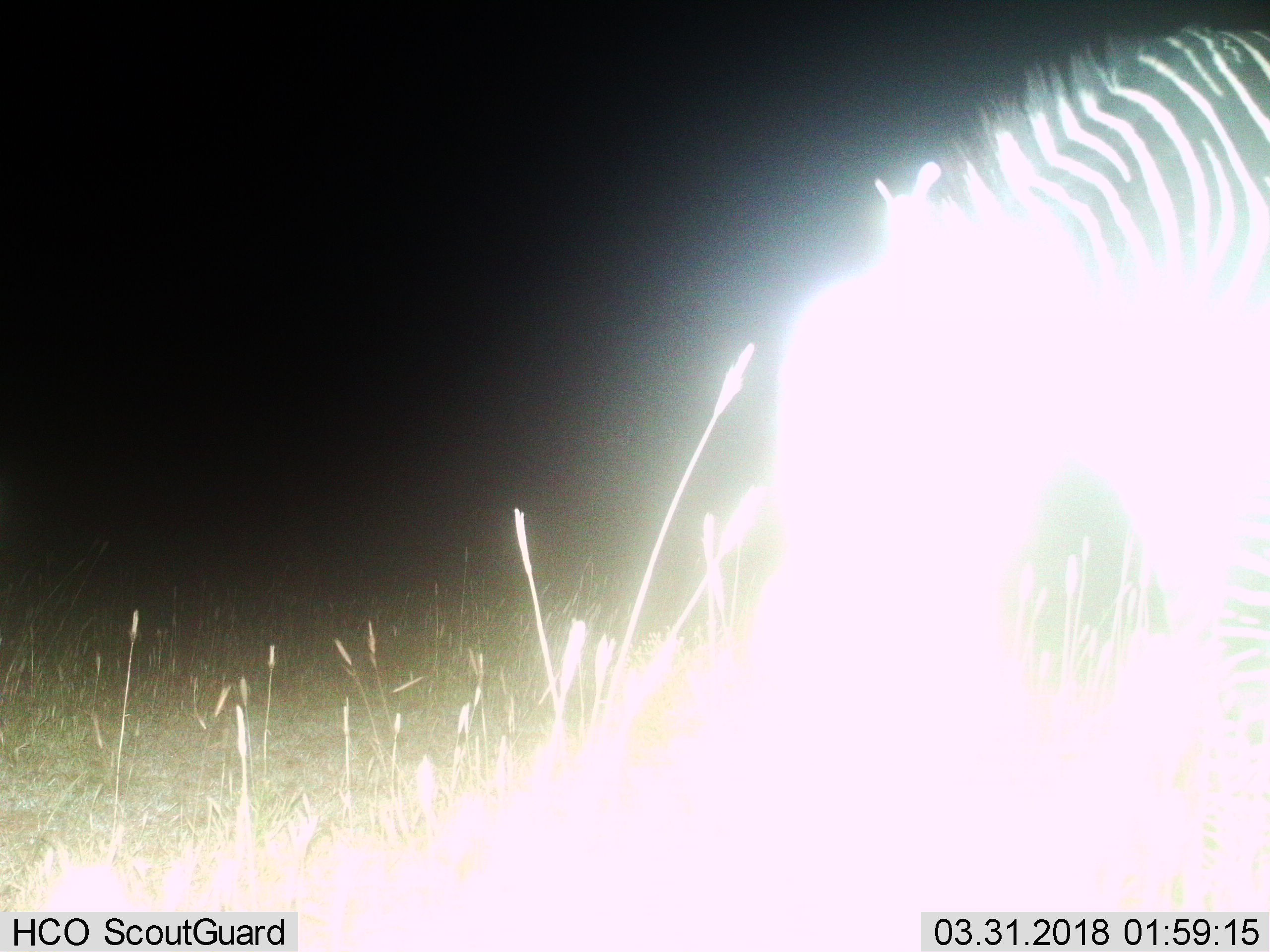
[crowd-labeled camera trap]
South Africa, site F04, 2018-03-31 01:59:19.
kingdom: Animalia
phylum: Chordata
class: Mammalia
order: Perissodactyla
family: Equidae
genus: Equus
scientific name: Equus zebra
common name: mountain zebra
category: zebramountain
Zebramountain (mountain zebra) (Equus zebra), count 1. Behavior (volunteer vote fractions): standing 40%, resting 0%, moving 20%, interacting 0%. Young present (vote fraction): 0%. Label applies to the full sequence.